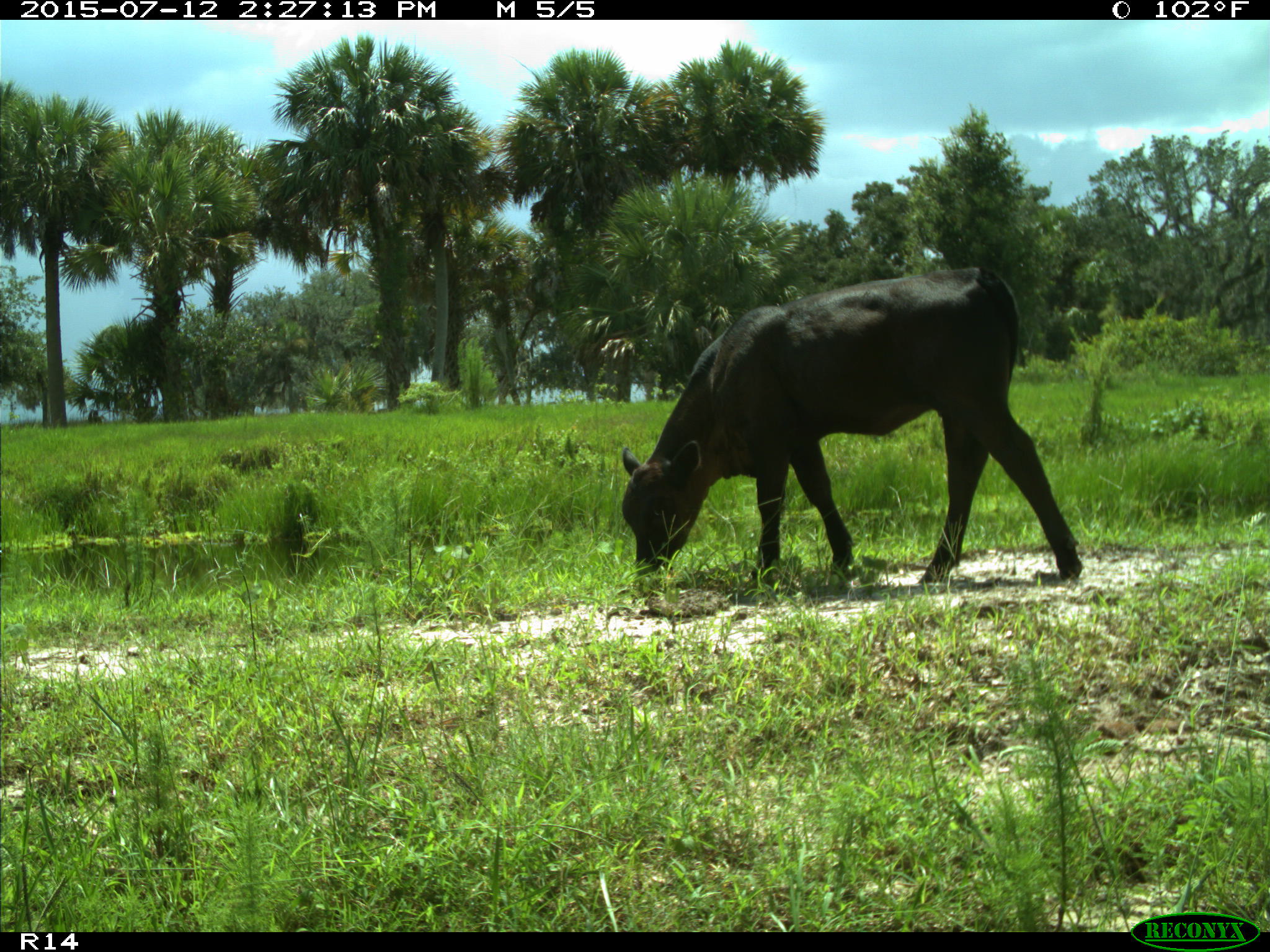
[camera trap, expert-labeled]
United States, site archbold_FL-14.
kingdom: Animalia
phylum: Chordata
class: Mammalia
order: Artiodactyla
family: Bovidae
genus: Bos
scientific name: Bos taurus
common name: domestic cow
Bos taurus (domestic cow).